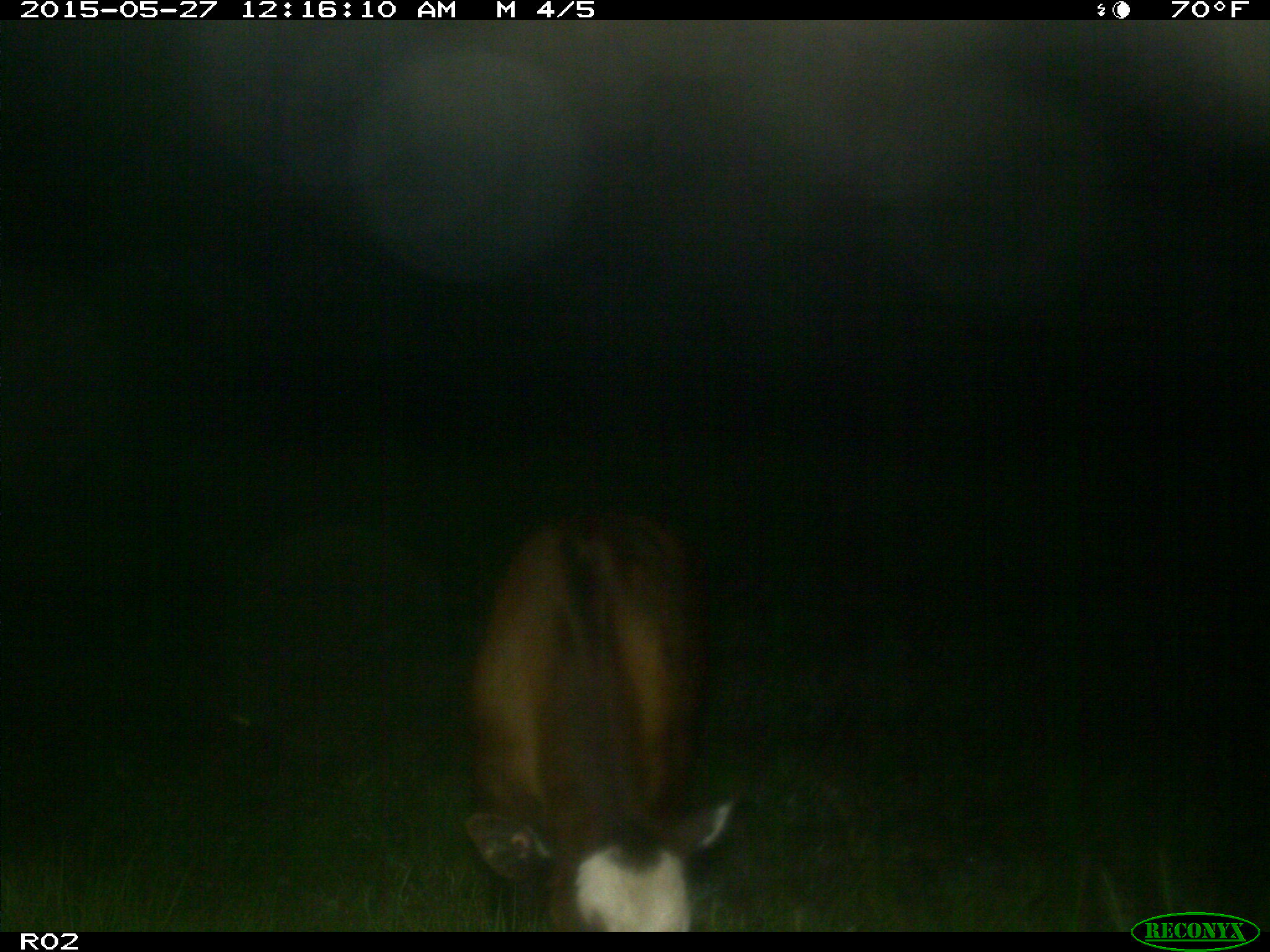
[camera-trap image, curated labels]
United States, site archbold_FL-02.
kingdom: Animalia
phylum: Chordata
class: Mammalia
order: Artiodactyla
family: Bovidae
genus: Bos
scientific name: Bos taurus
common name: domestic cow